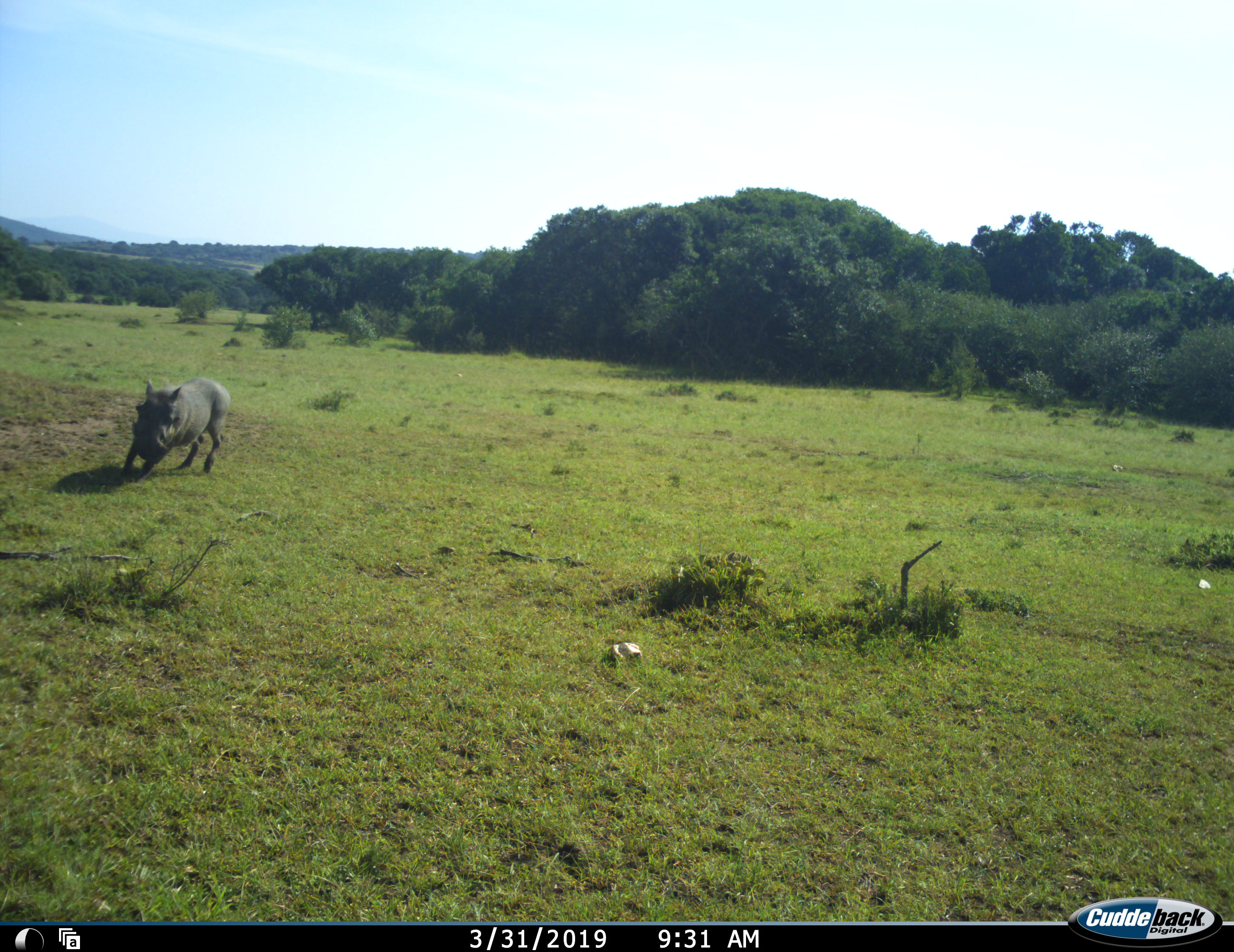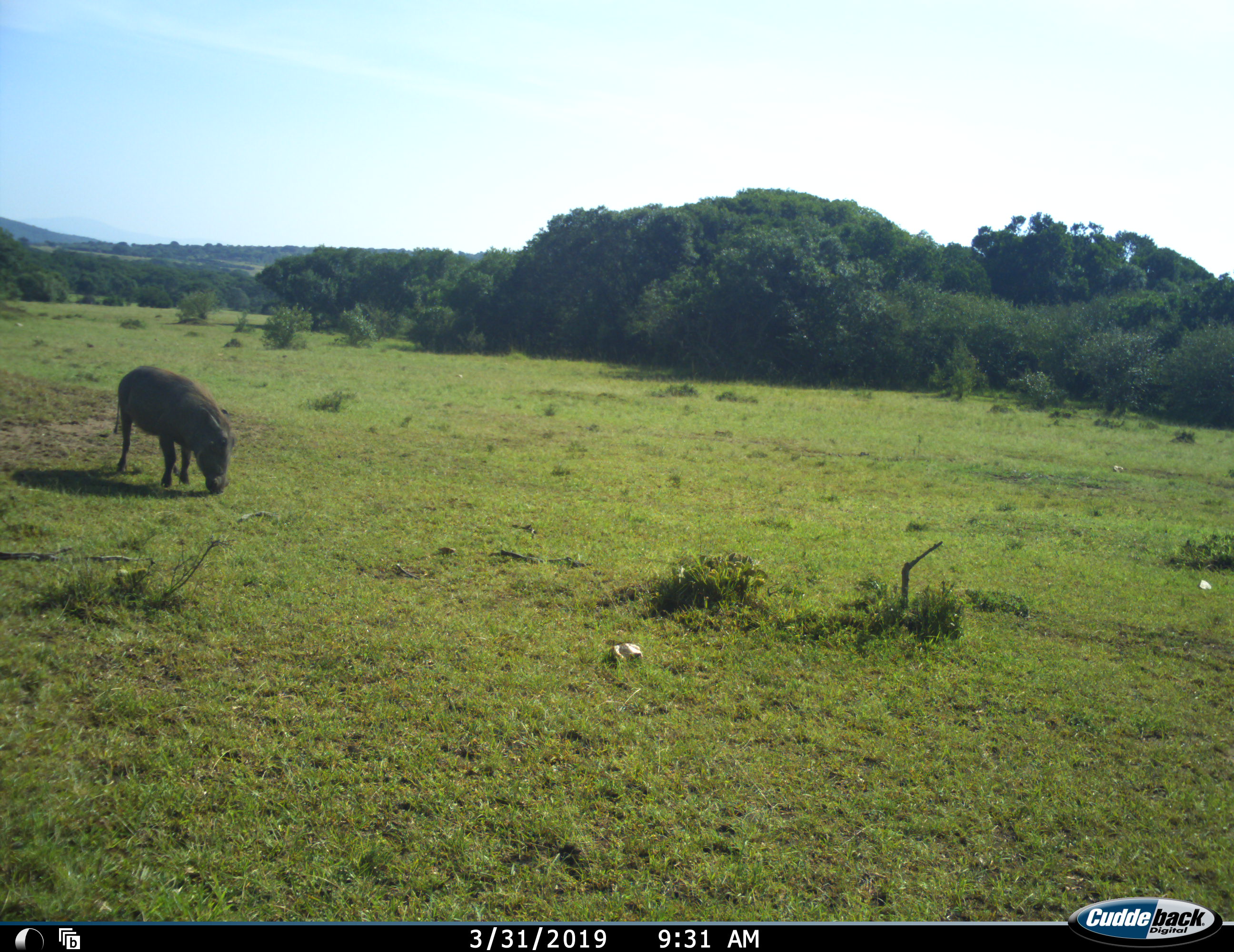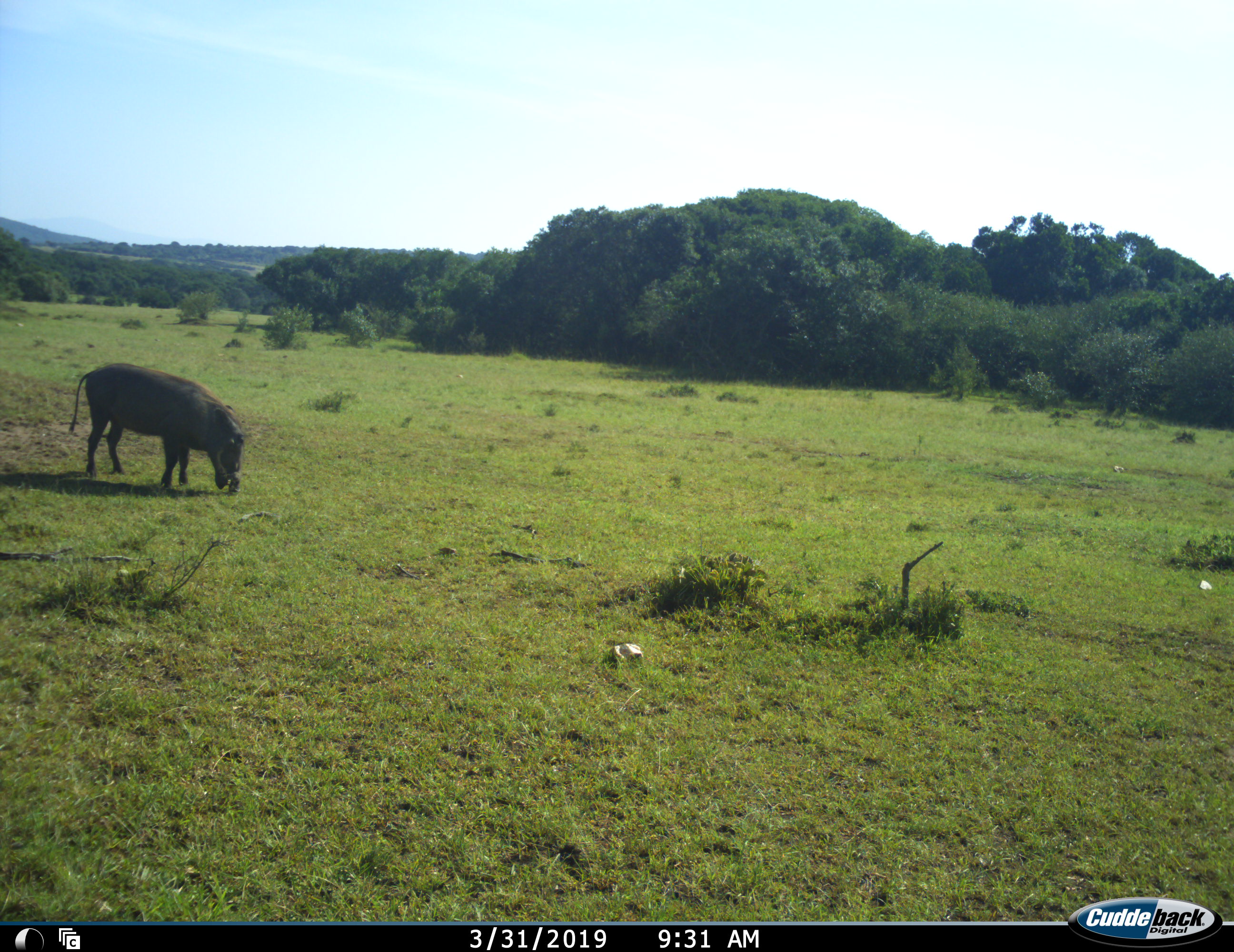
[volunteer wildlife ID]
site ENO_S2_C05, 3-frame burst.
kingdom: Animalia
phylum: Chordata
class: Mammalia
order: Artiodactyla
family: Suidae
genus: Phacochoerus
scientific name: Phacochoerus africanus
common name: warthog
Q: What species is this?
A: Warthog (Phacochoerus africanus).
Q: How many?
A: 1.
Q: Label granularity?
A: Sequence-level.